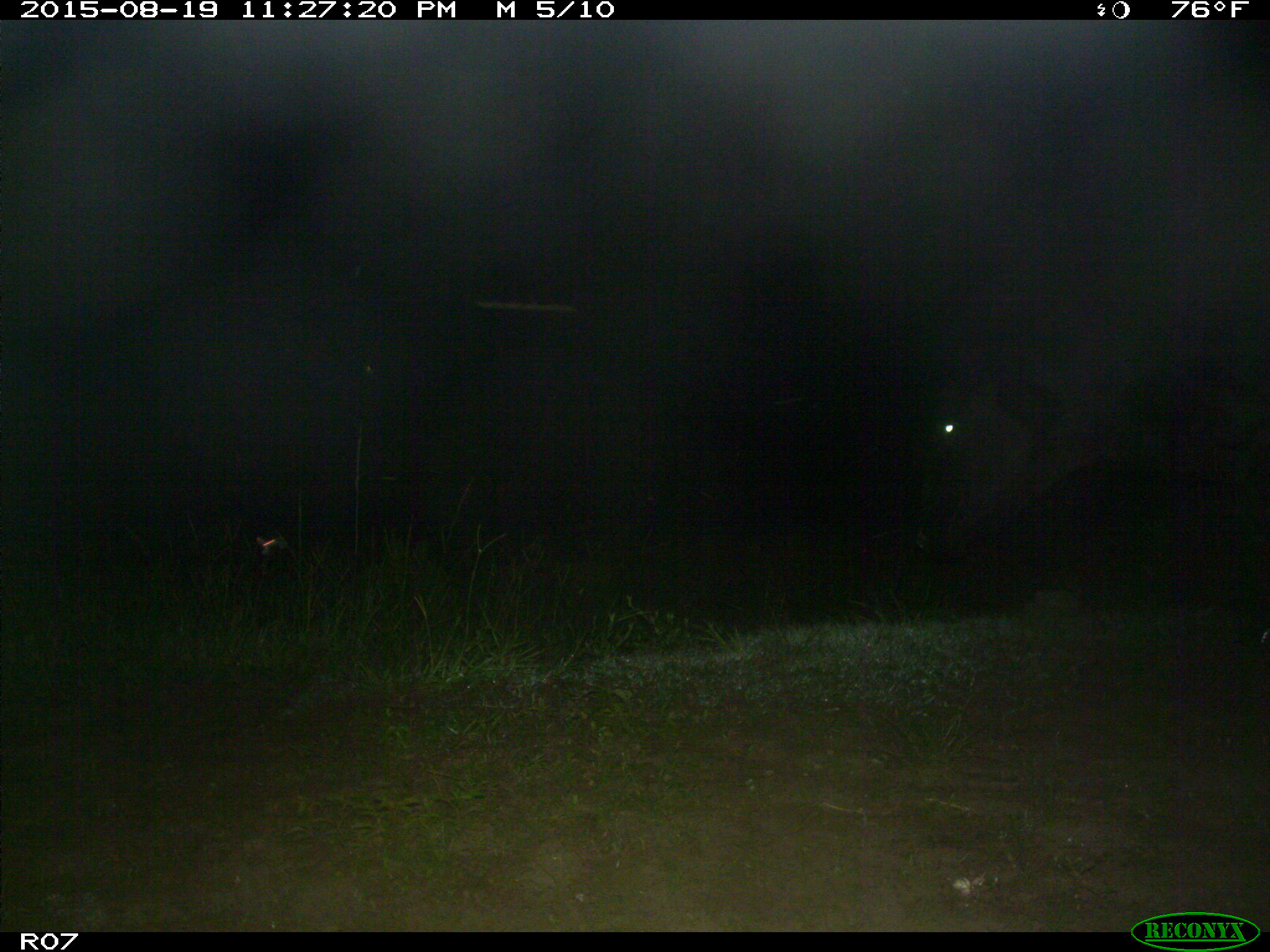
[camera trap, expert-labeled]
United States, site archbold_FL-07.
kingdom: Animalia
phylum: Chordata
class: Mammalia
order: Artiodactyla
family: Bovidae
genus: Bos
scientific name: Bos taurus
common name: domestic cow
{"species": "Bos taurus (domestic cow)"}